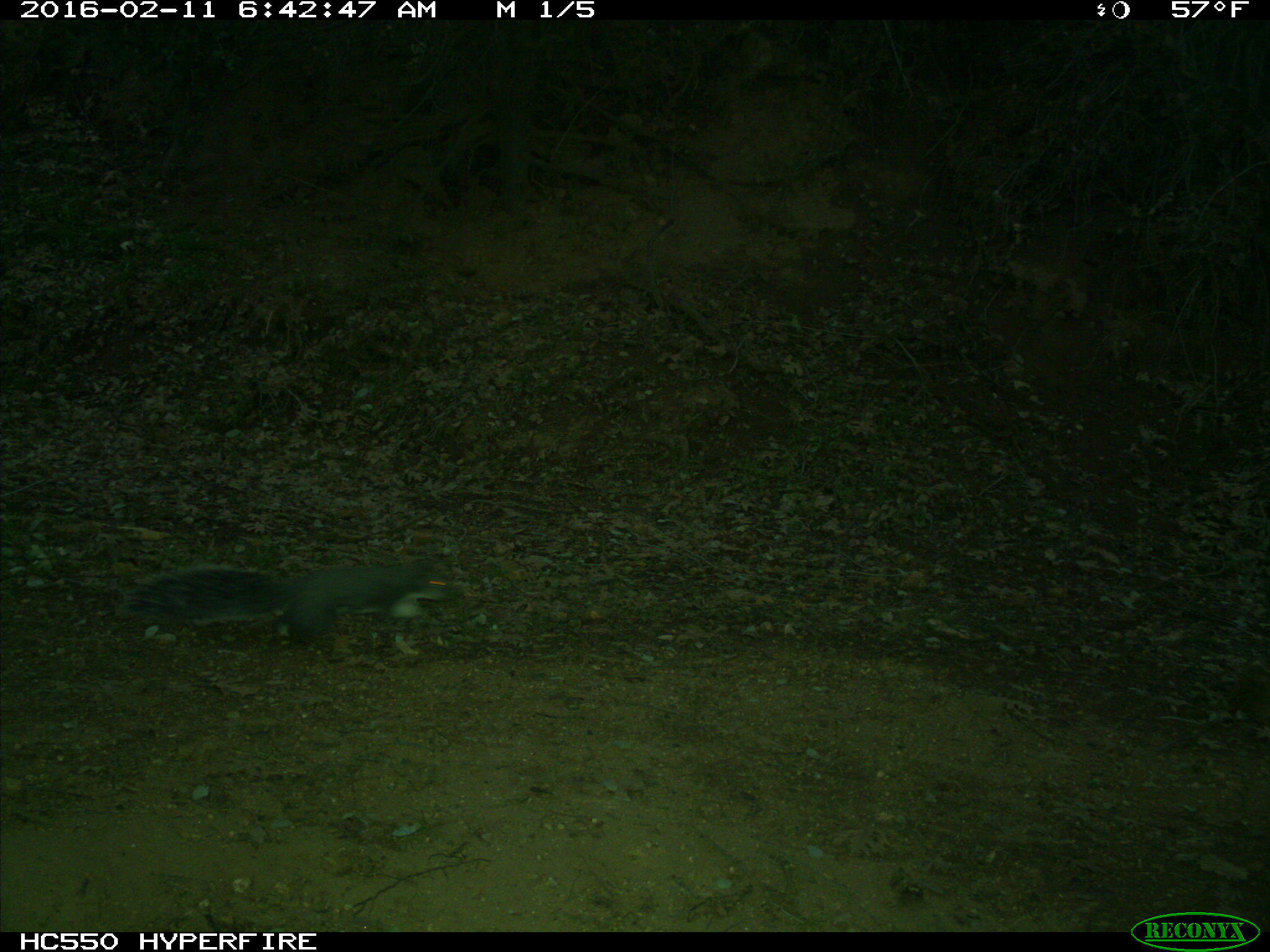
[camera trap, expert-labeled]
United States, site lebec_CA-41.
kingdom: Animalia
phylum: Chordata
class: Mammalia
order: Rodentia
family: Sciuridae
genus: Sciurus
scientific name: Sciurus carolinensis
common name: eastern gray squirrel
Sciurus carolinensis (eastern gray squirrel).